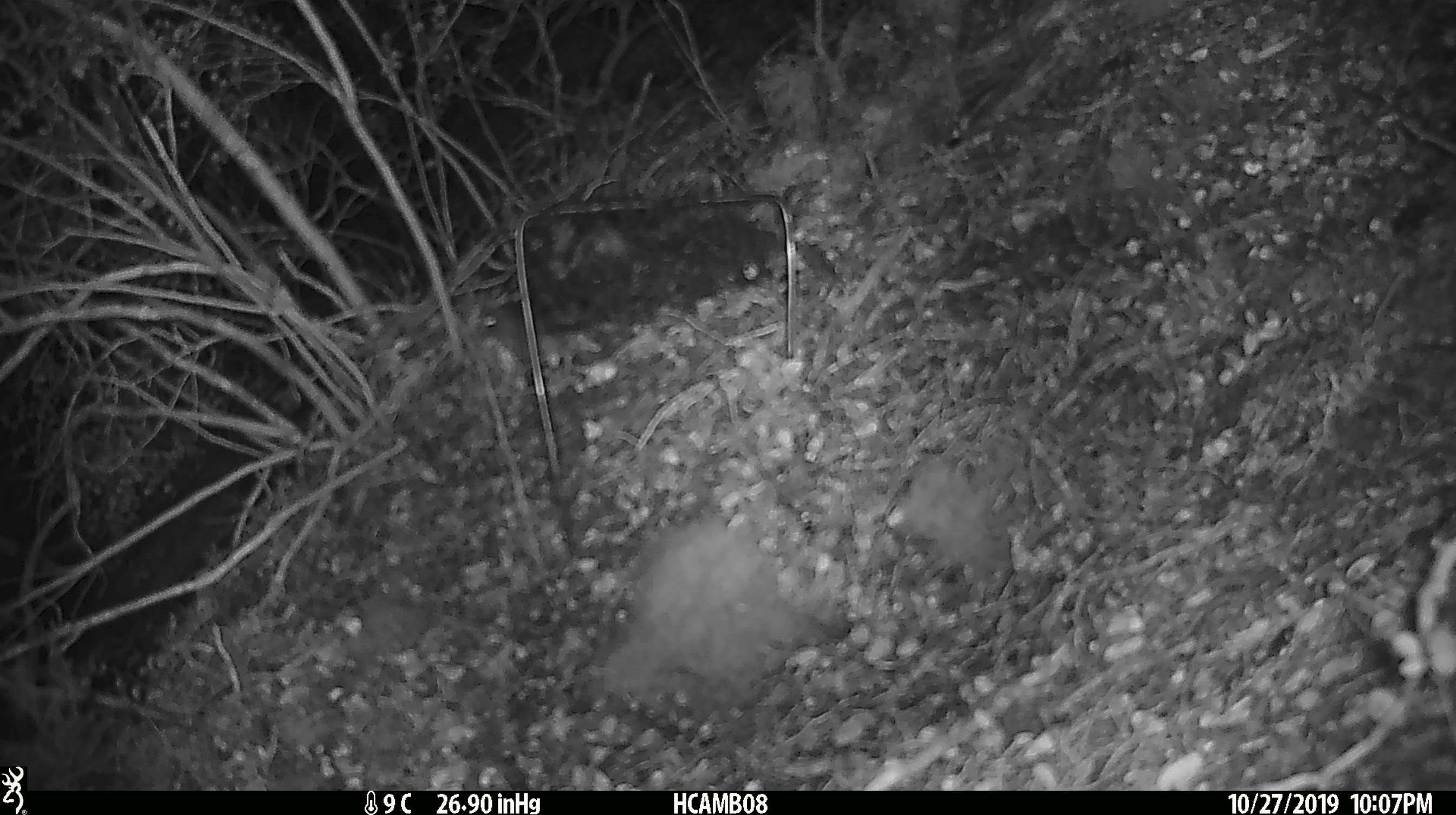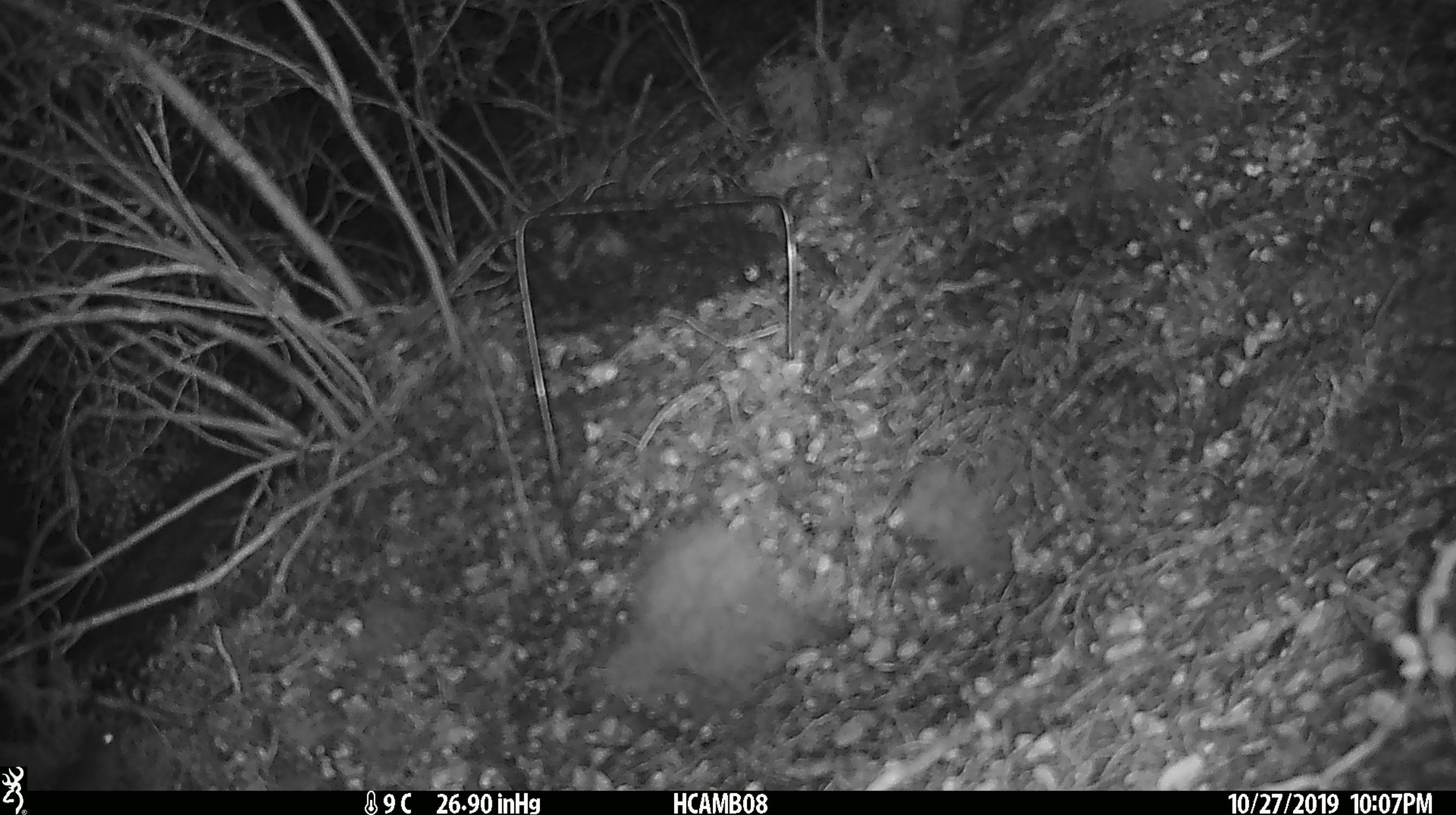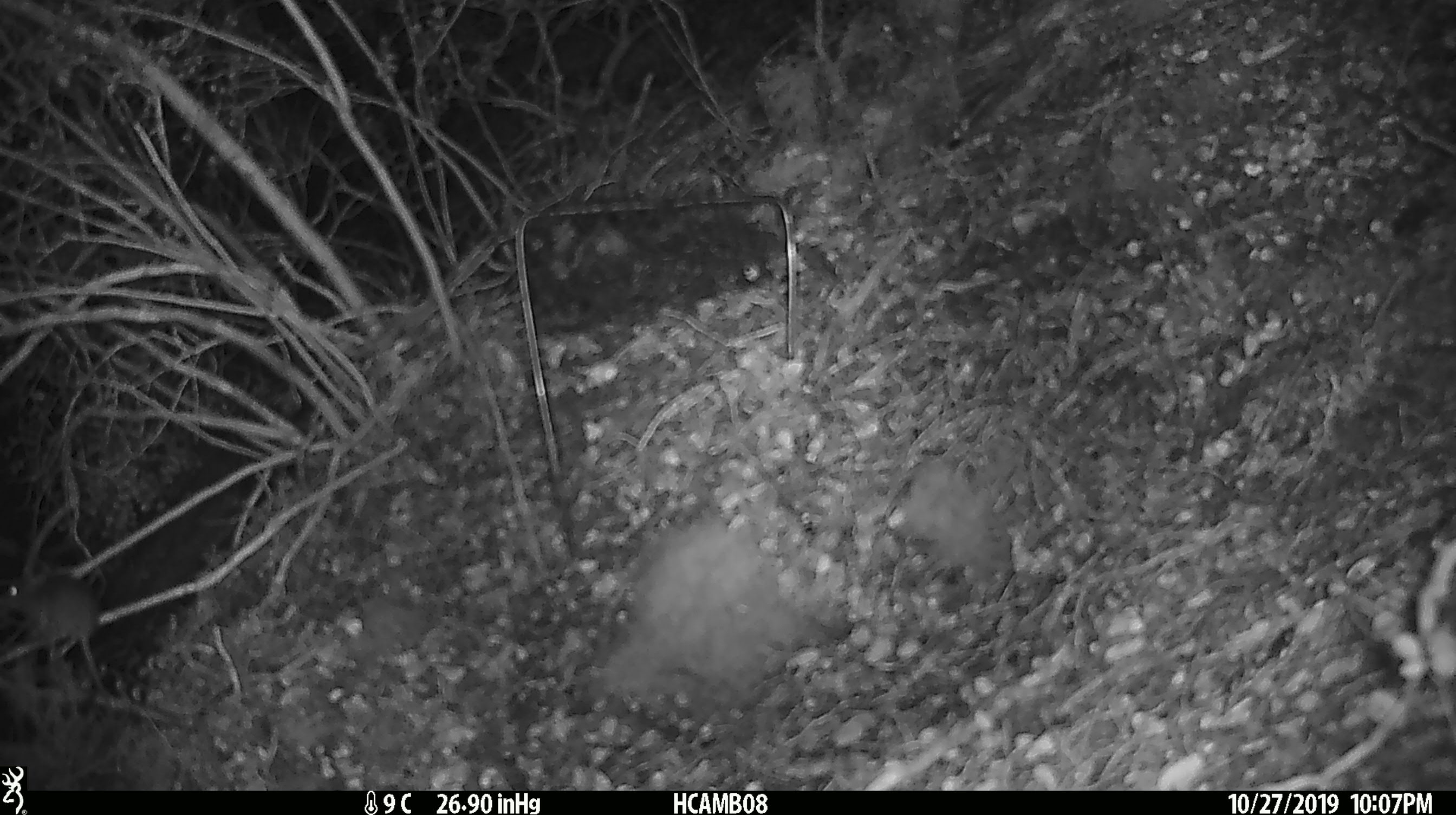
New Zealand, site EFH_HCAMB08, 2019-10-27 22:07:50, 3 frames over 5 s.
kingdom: Animalia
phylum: Chordata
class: Mammalia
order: Rodentia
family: Muridae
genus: Mus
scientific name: Mus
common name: mouse